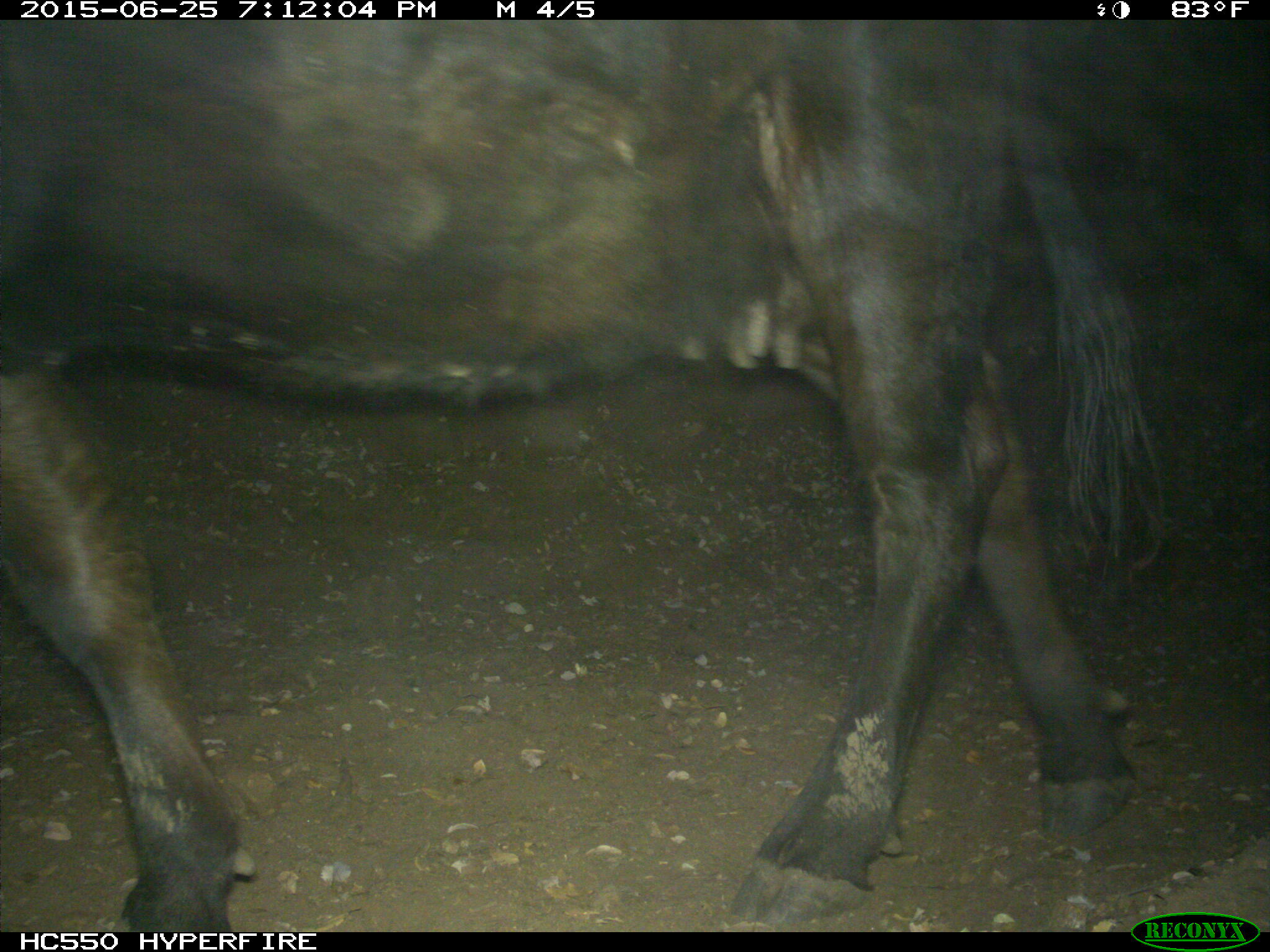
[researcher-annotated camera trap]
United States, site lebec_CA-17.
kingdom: Animalia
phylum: Chordata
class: Mammalia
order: Artiodactyla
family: Bovidae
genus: Bos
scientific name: Bos taurus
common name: domestic cow